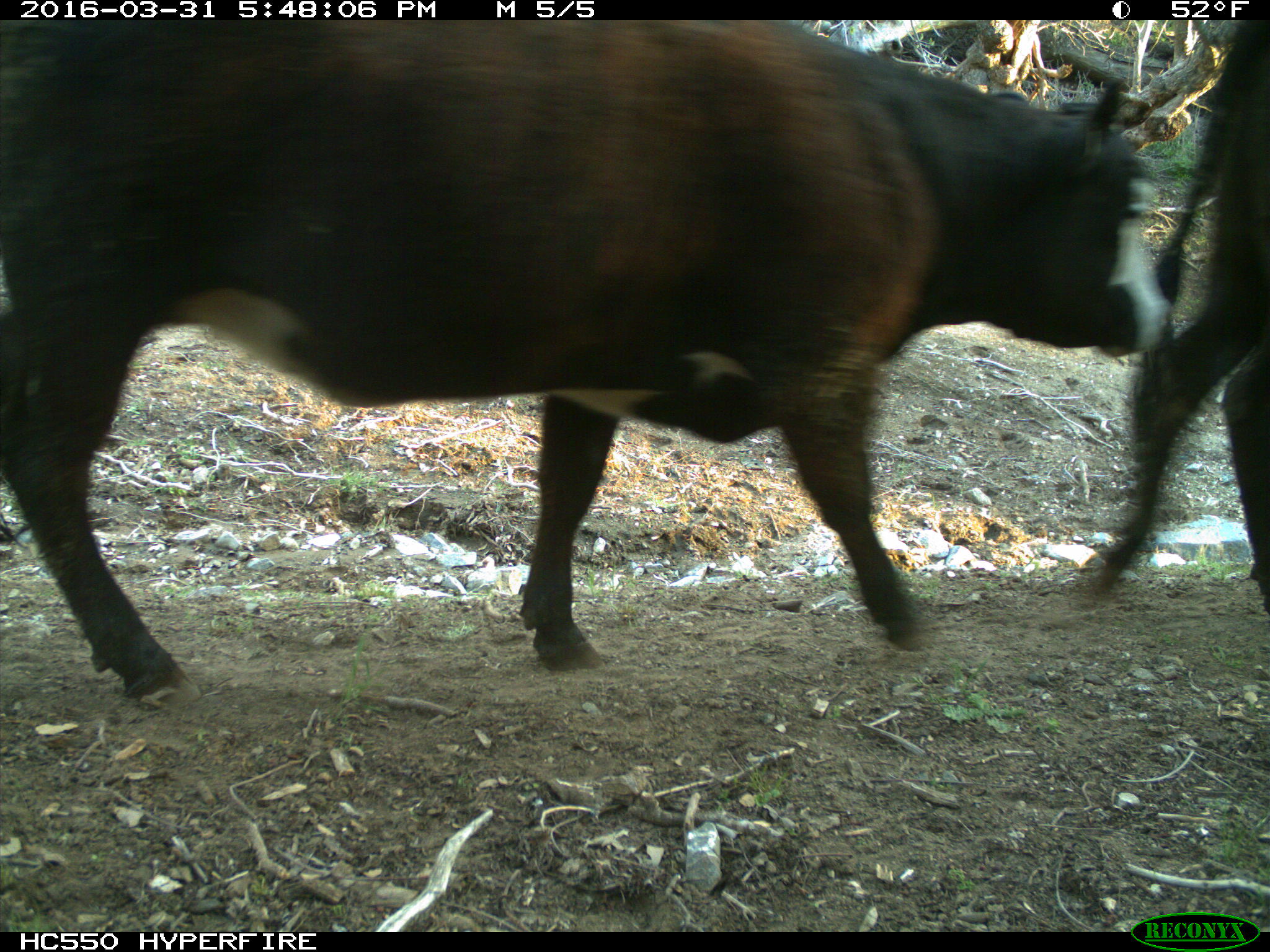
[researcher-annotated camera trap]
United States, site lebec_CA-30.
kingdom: Animalia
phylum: Chordata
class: Mammalia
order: Artiodactyla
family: Bovidae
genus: Bos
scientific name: Bos taurus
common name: domestic cow